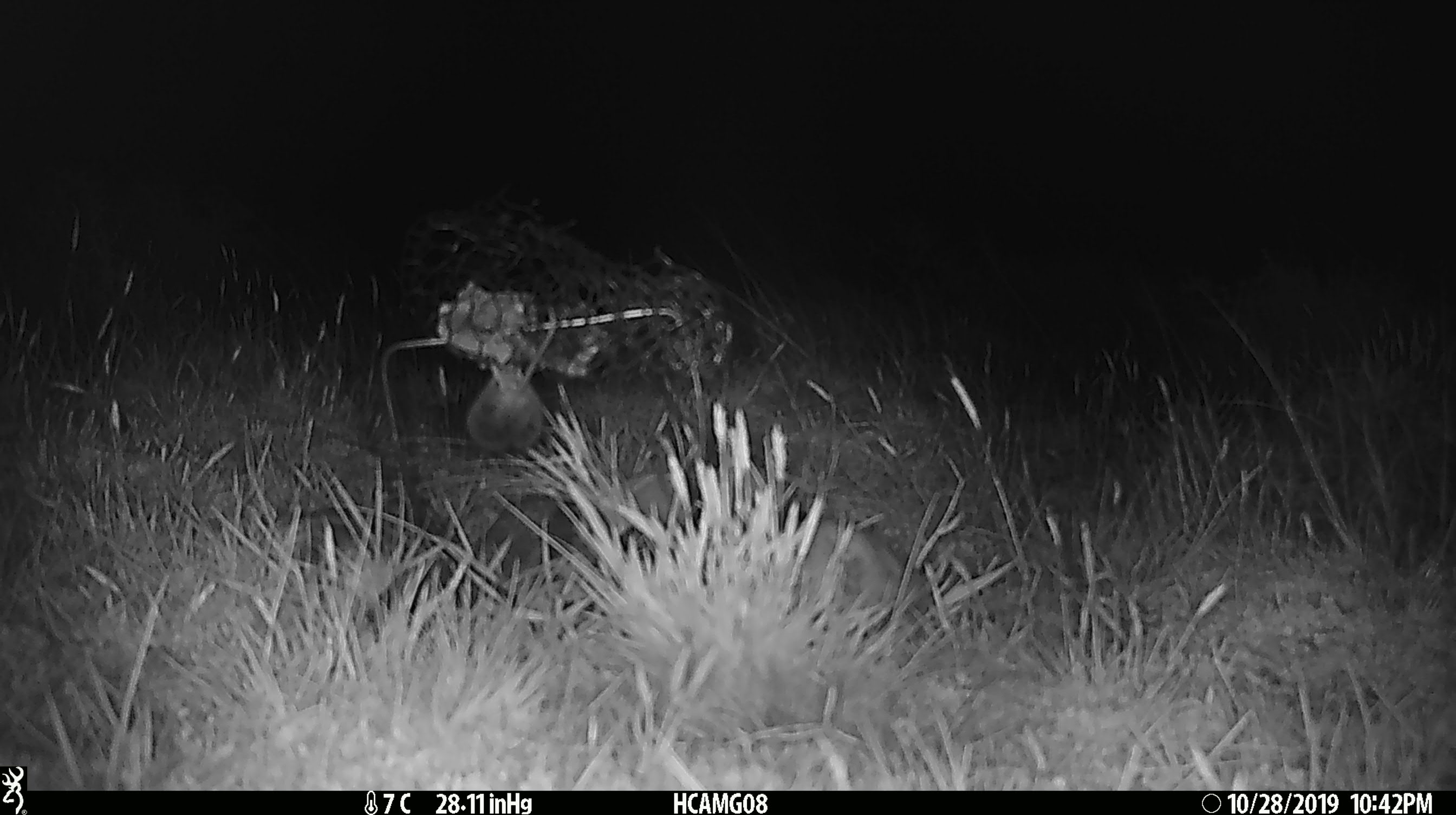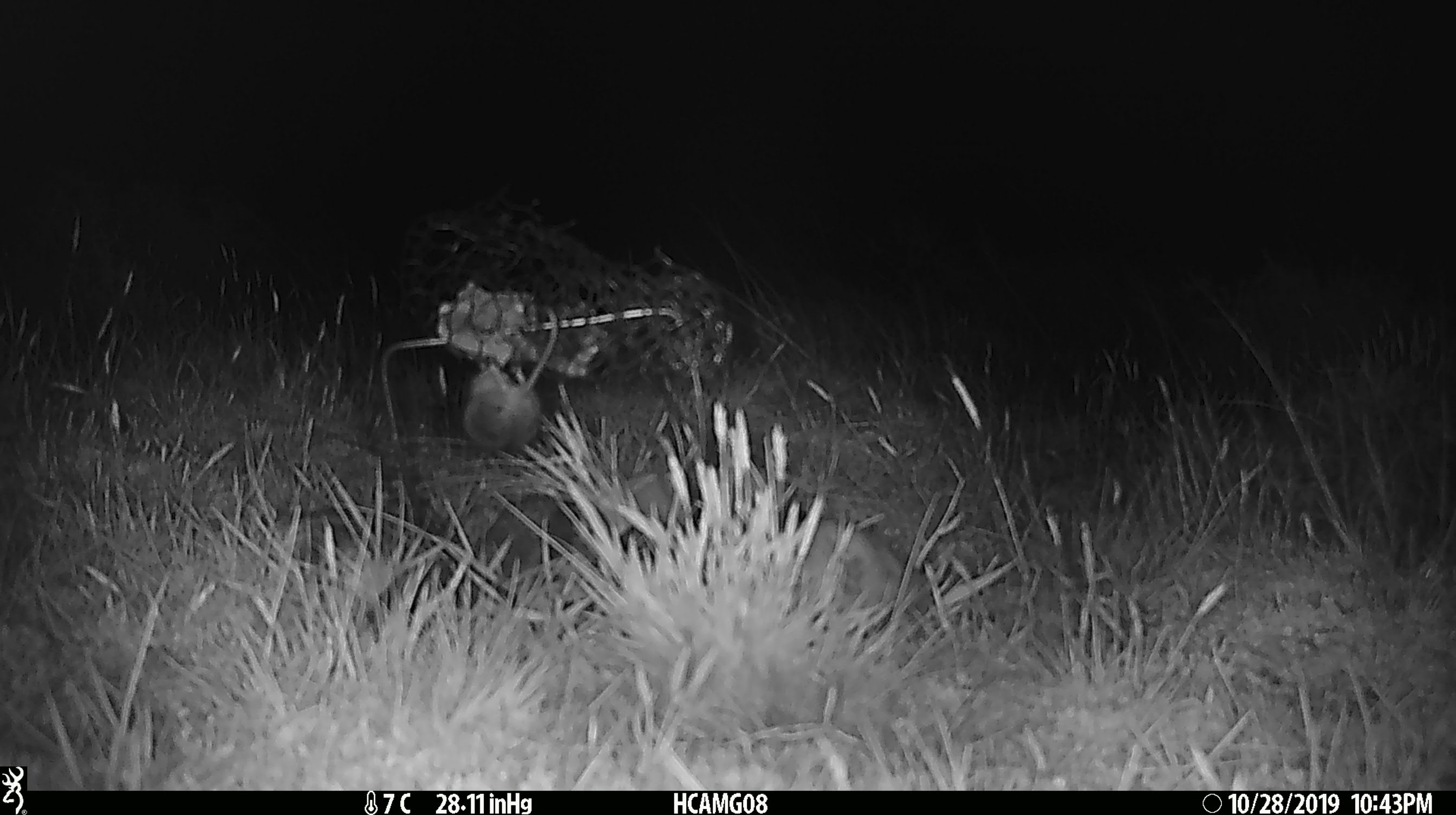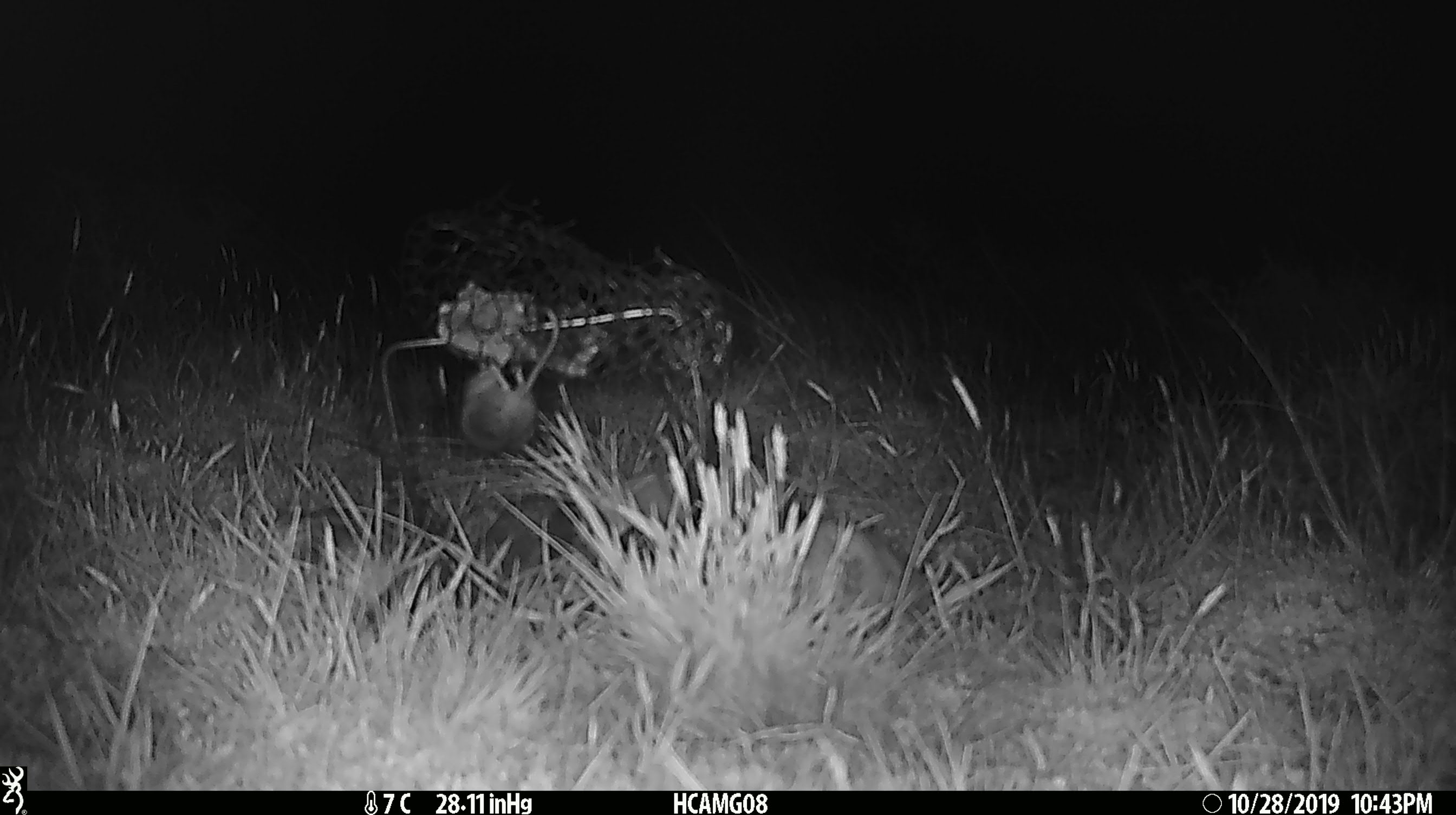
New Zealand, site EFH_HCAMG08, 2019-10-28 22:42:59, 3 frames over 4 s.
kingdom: Animalia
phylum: Chordata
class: Mammalia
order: Rodentia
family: Muridae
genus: Mus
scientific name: Mus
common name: mouse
Mouse (Mus).